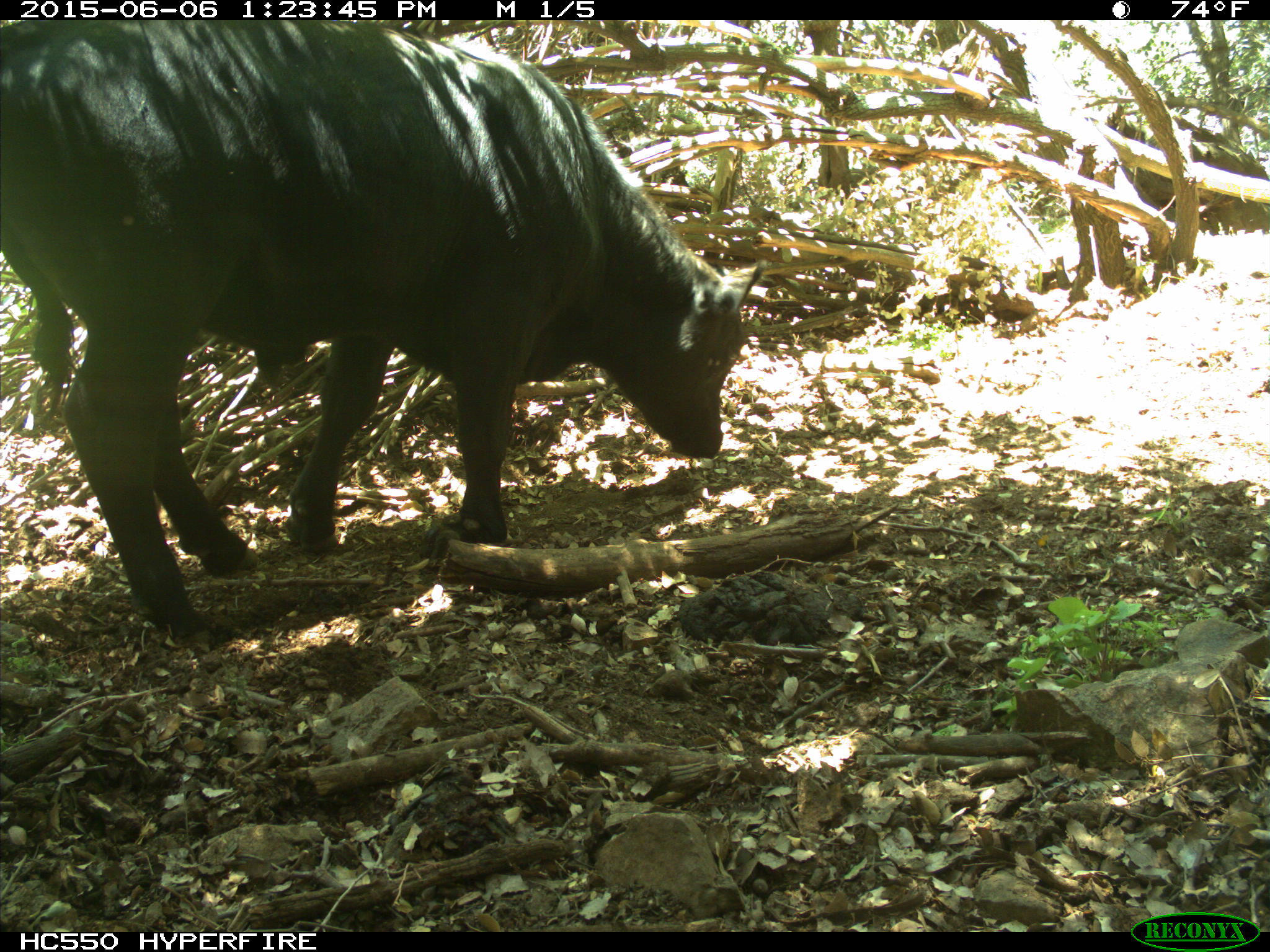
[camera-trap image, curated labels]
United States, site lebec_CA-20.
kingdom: Animalia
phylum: Chordata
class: Mammalia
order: Artiodactyla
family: Bovidae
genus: Bos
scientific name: Bos taurus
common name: domestic cow